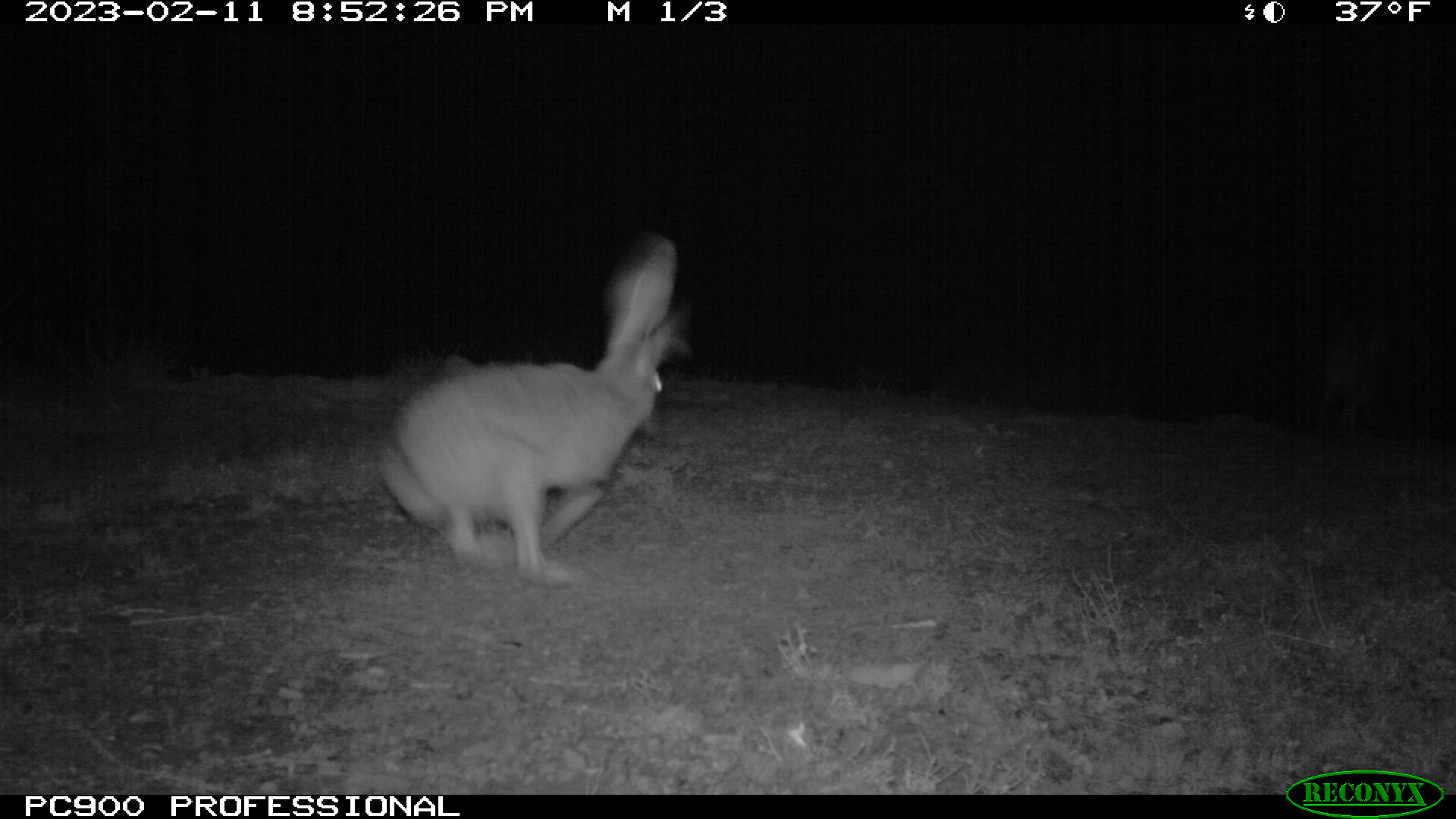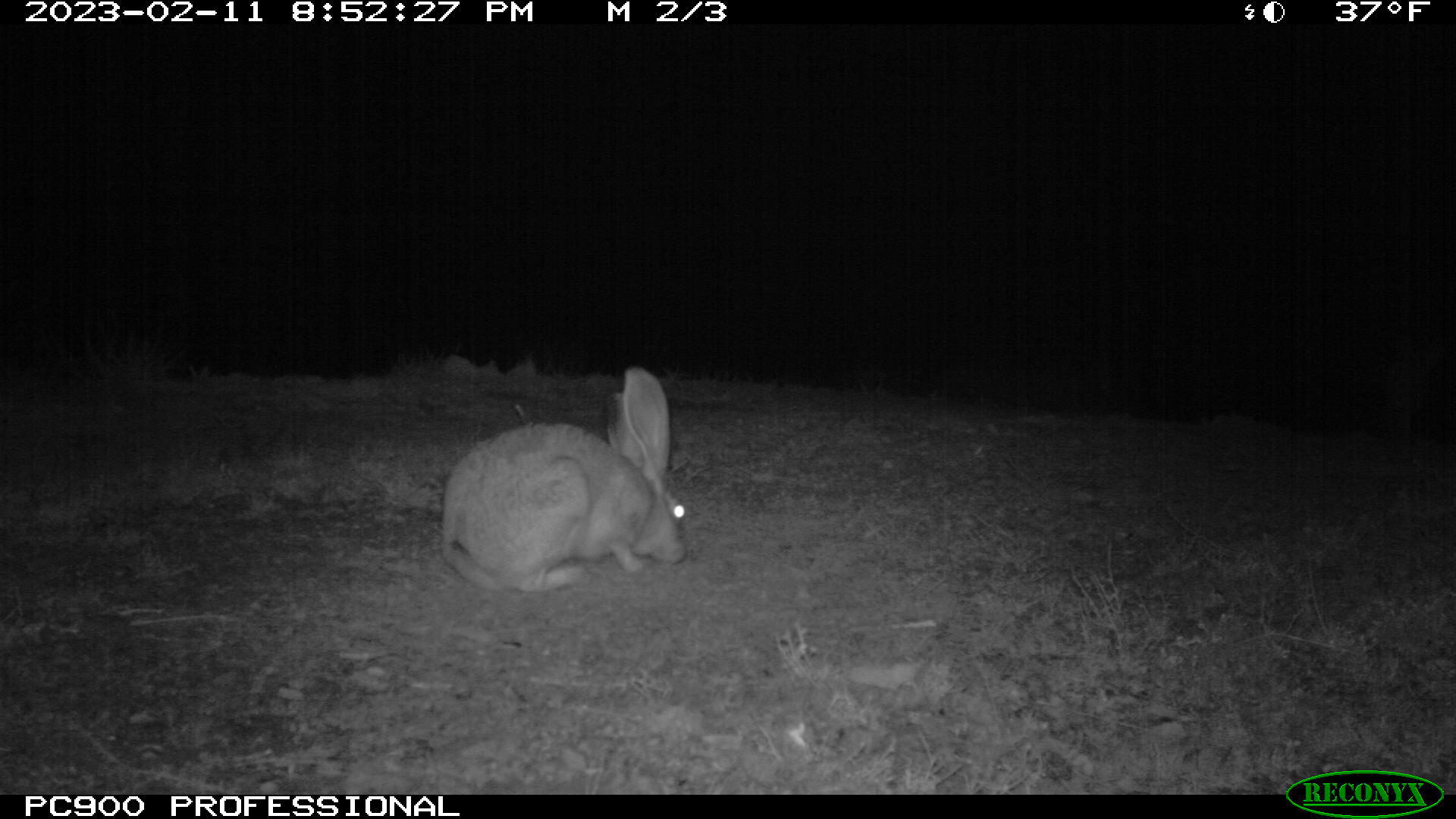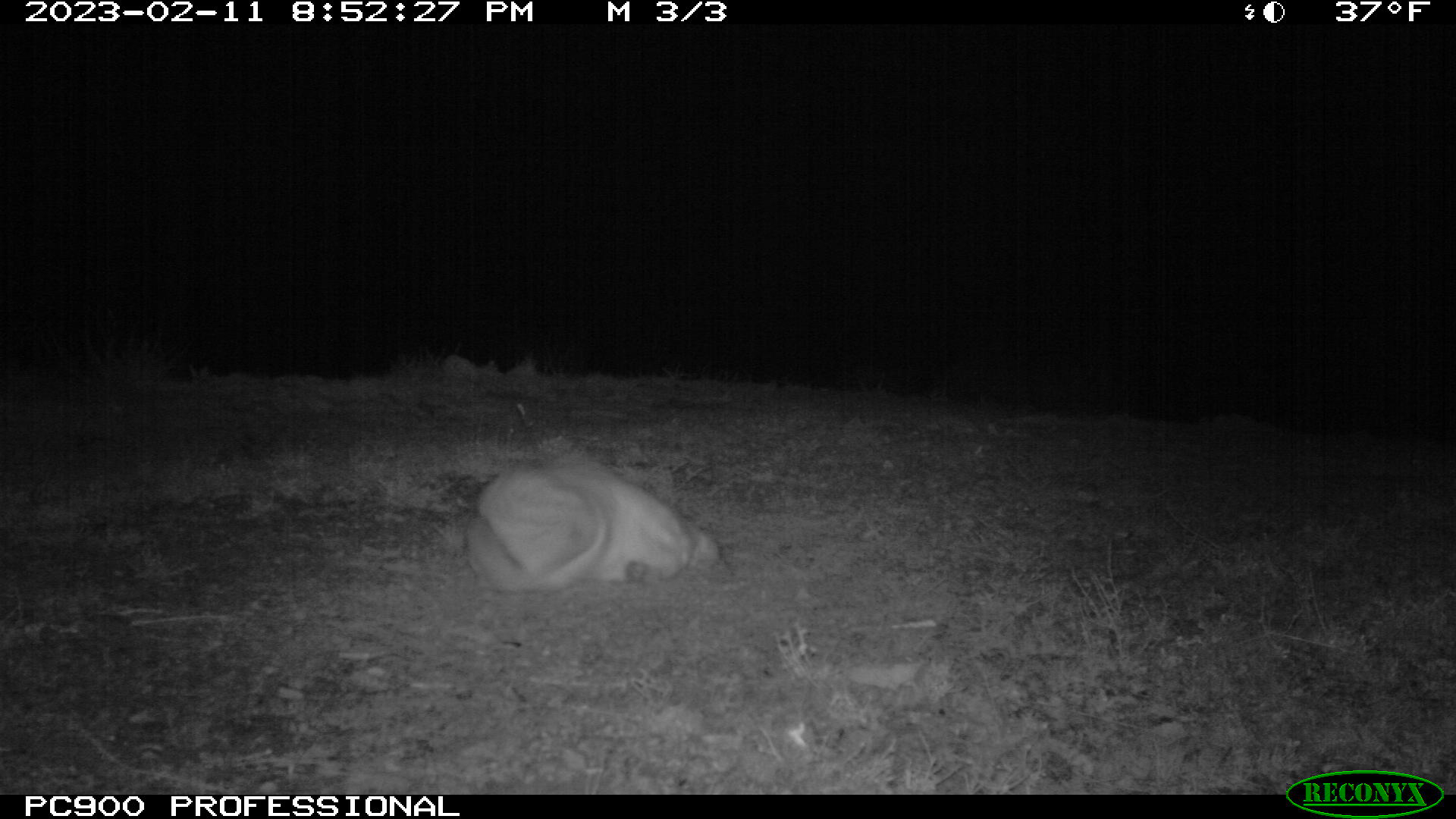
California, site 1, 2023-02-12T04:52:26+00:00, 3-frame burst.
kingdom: Animalia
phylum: Chordata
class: Mammalia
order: Lagomorpha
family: Leporidae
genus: Lepus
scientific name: Lepus californicus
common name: black-tailed jackrabbit